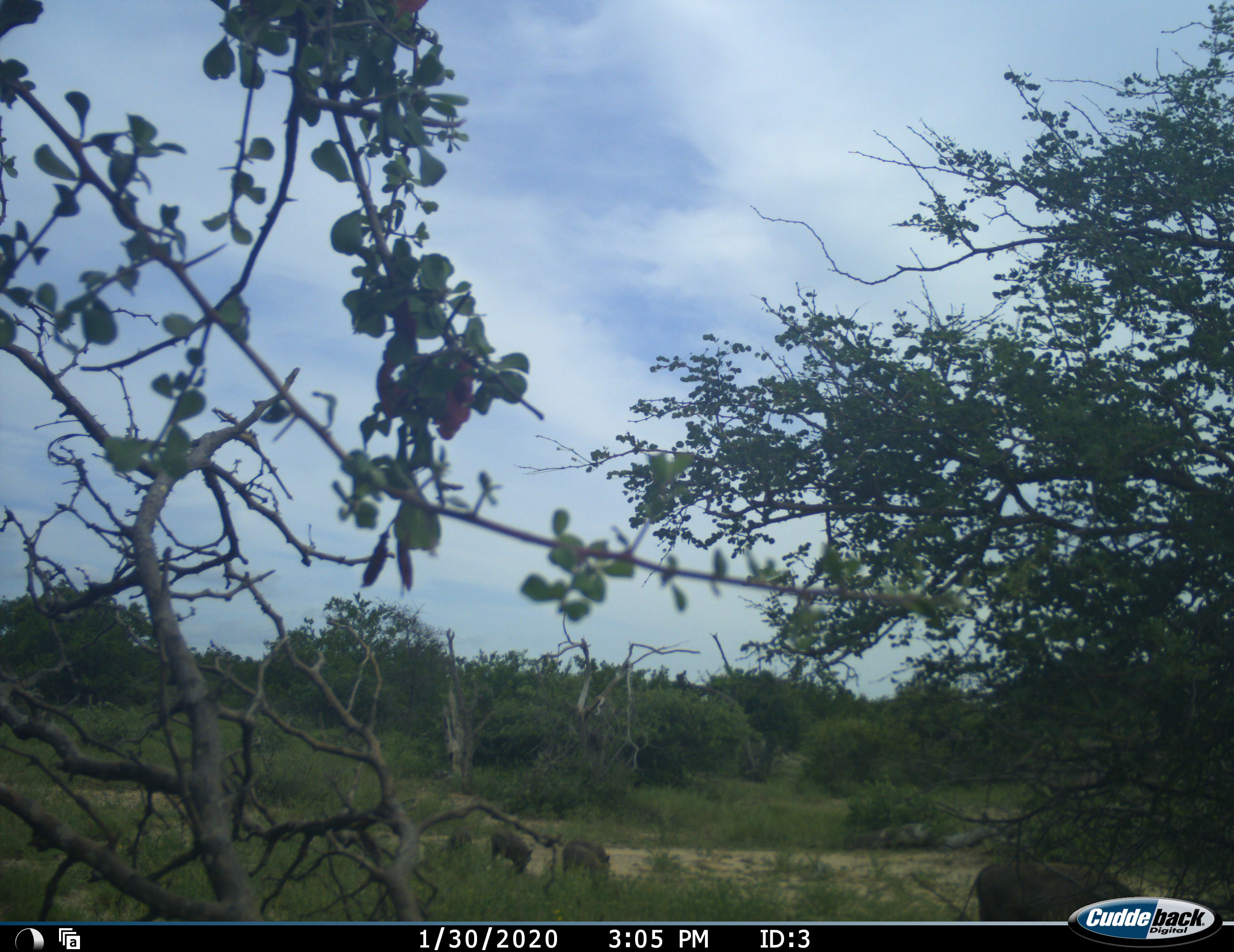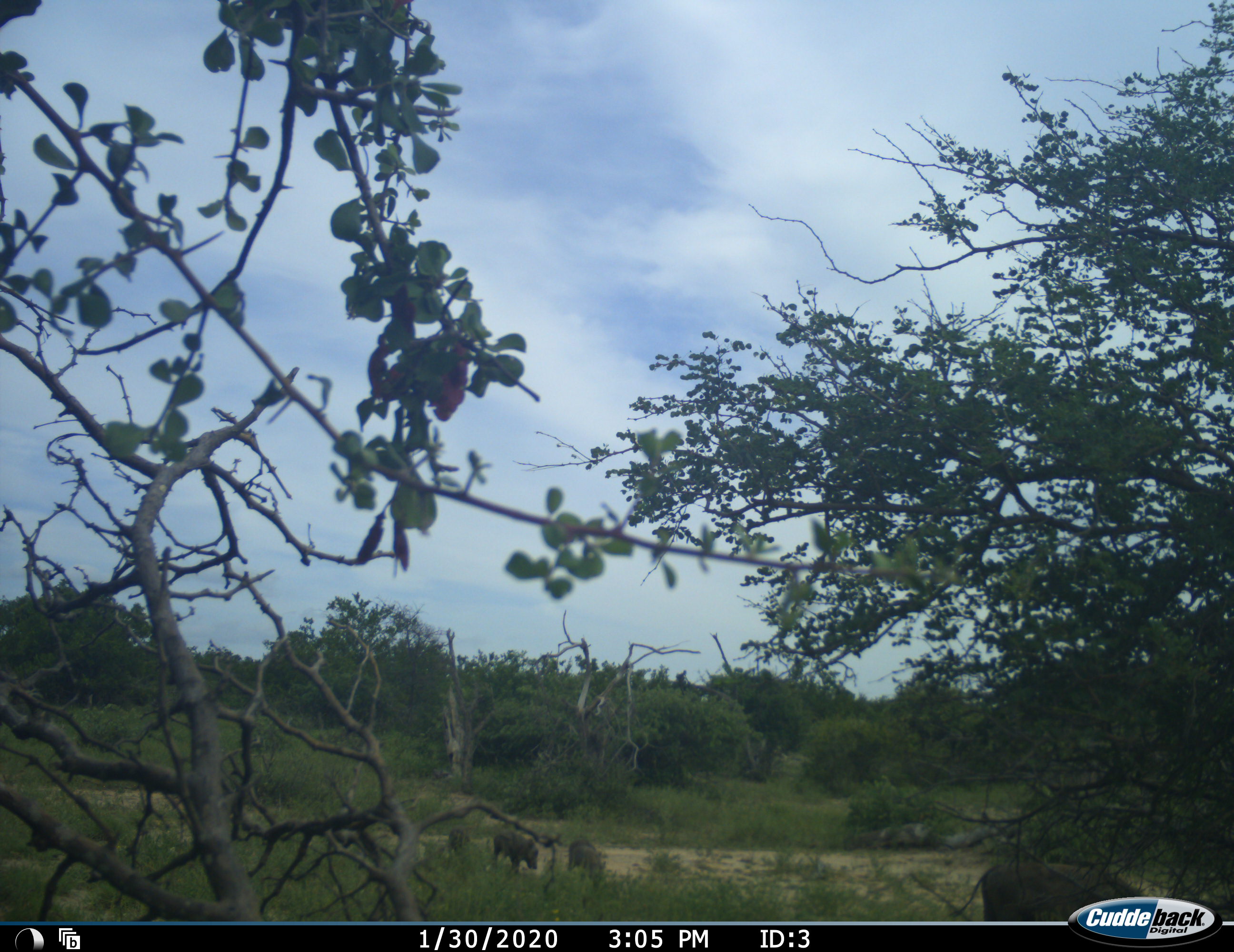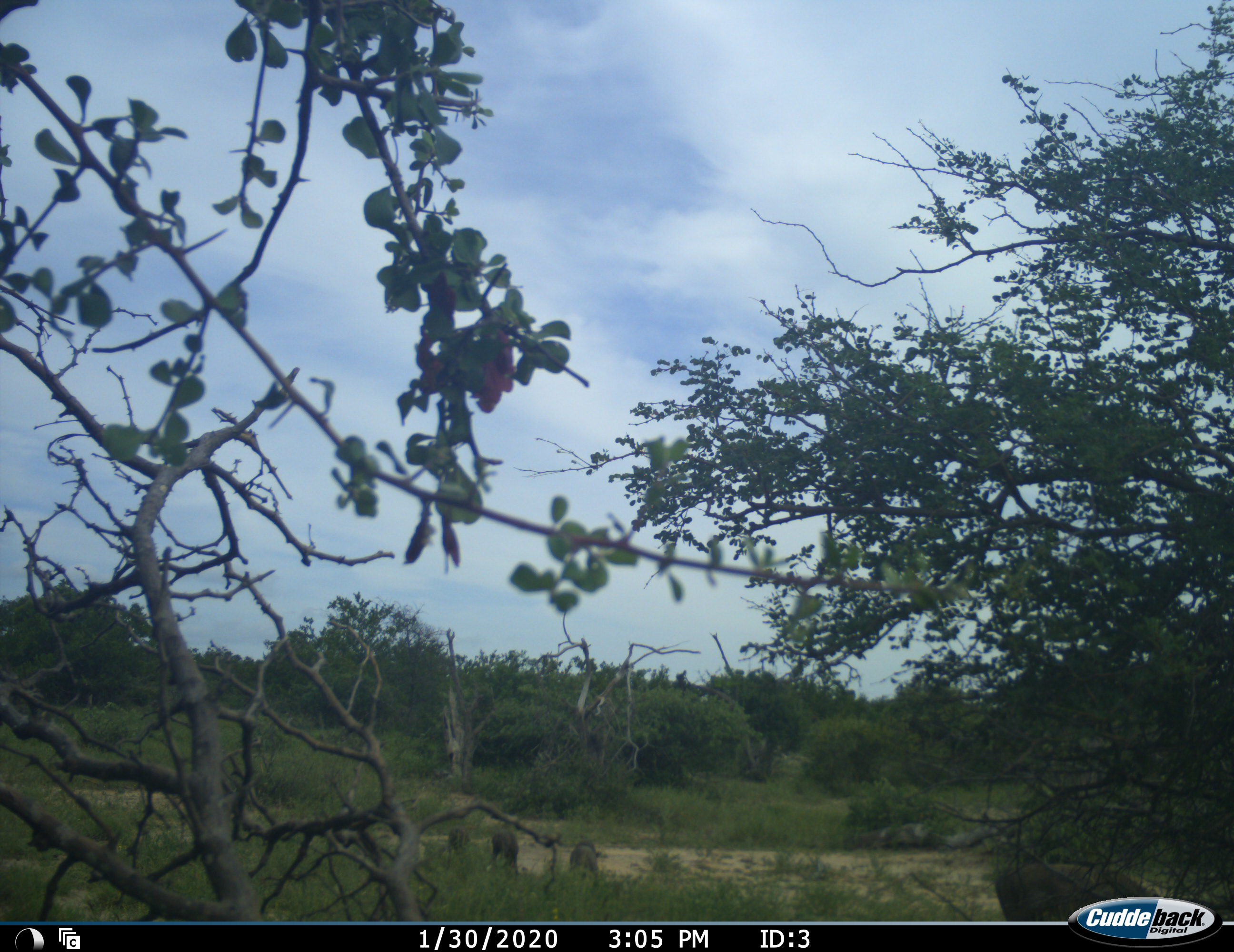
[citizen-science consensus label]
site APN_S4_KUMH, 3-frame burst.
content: unidentified animal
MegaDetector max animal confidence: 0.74